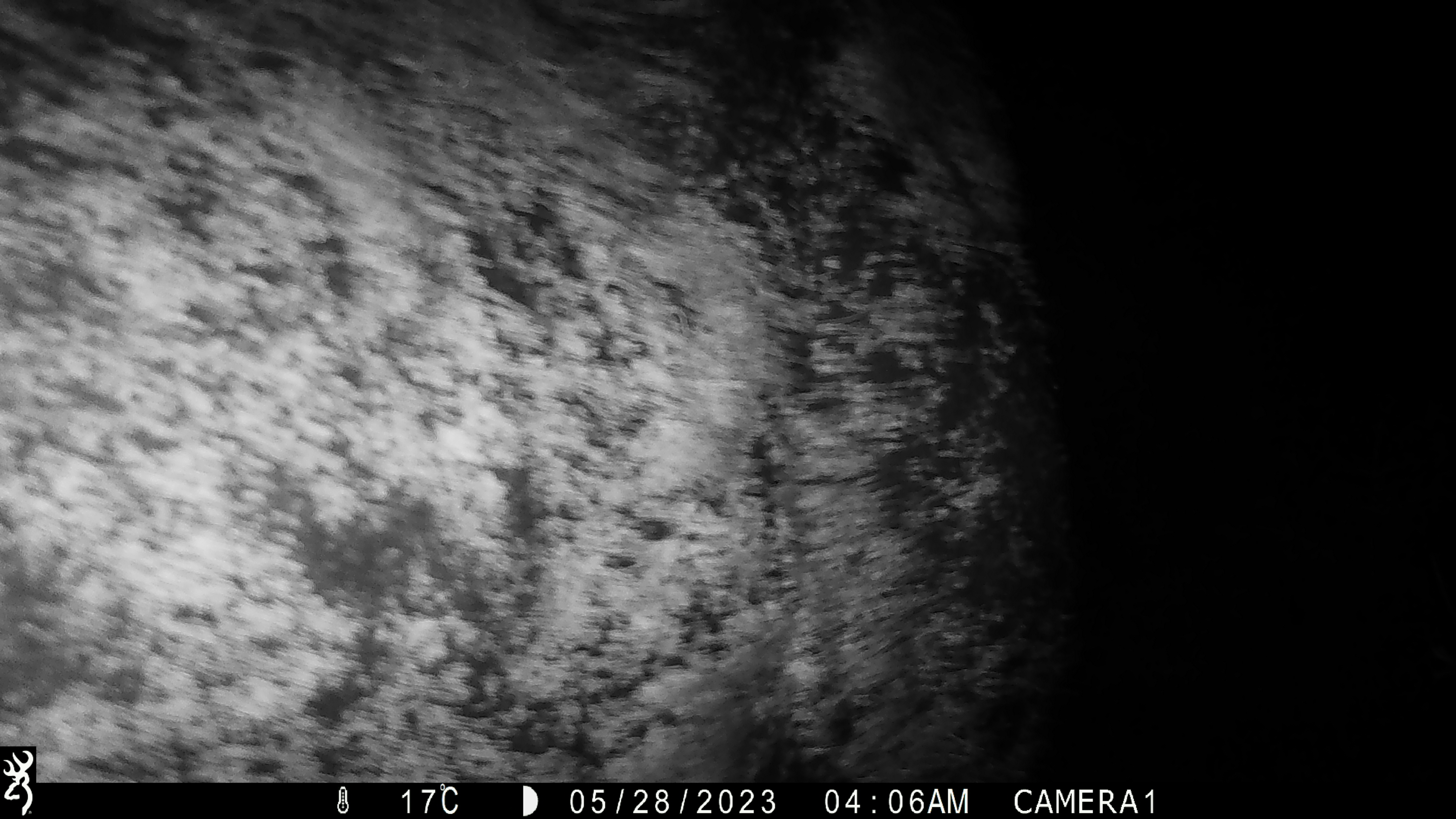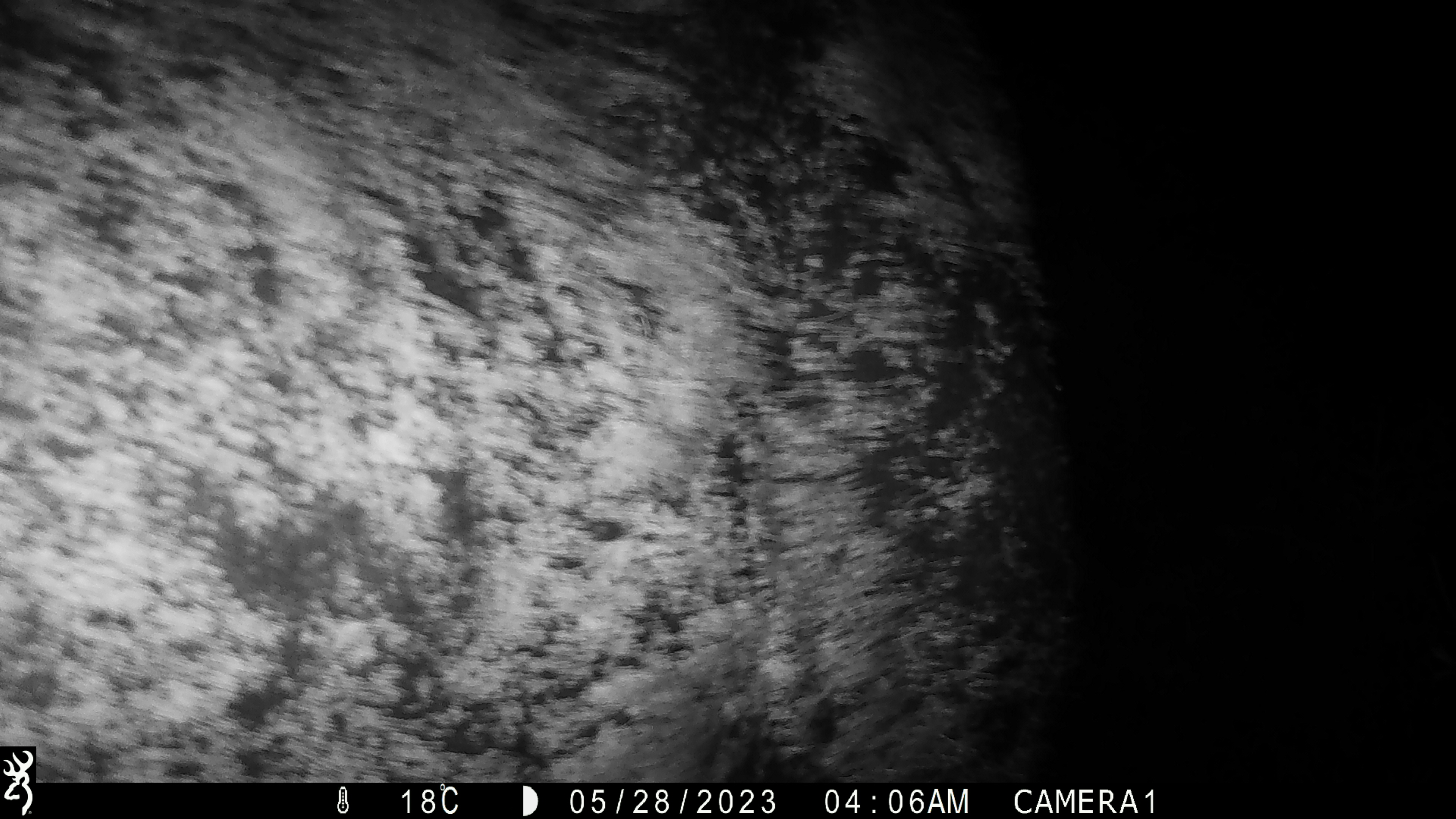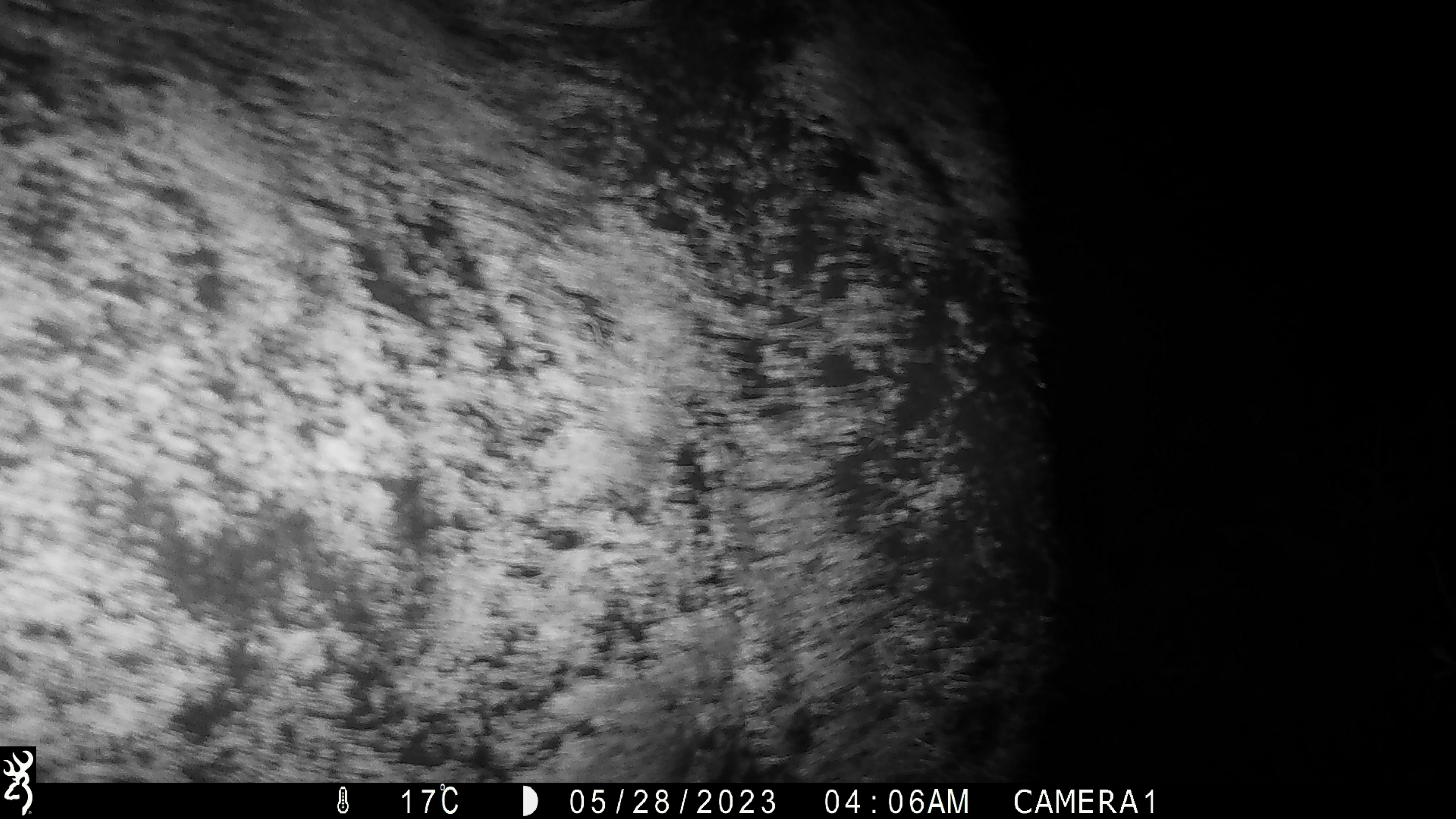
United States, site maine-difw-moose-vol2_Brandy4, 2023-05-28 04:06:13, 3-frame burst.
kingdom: Animalia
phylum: Chordata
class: Mammalia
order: Artiodactyla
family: Cervidae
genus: Alces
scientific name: Alces alces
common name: moose